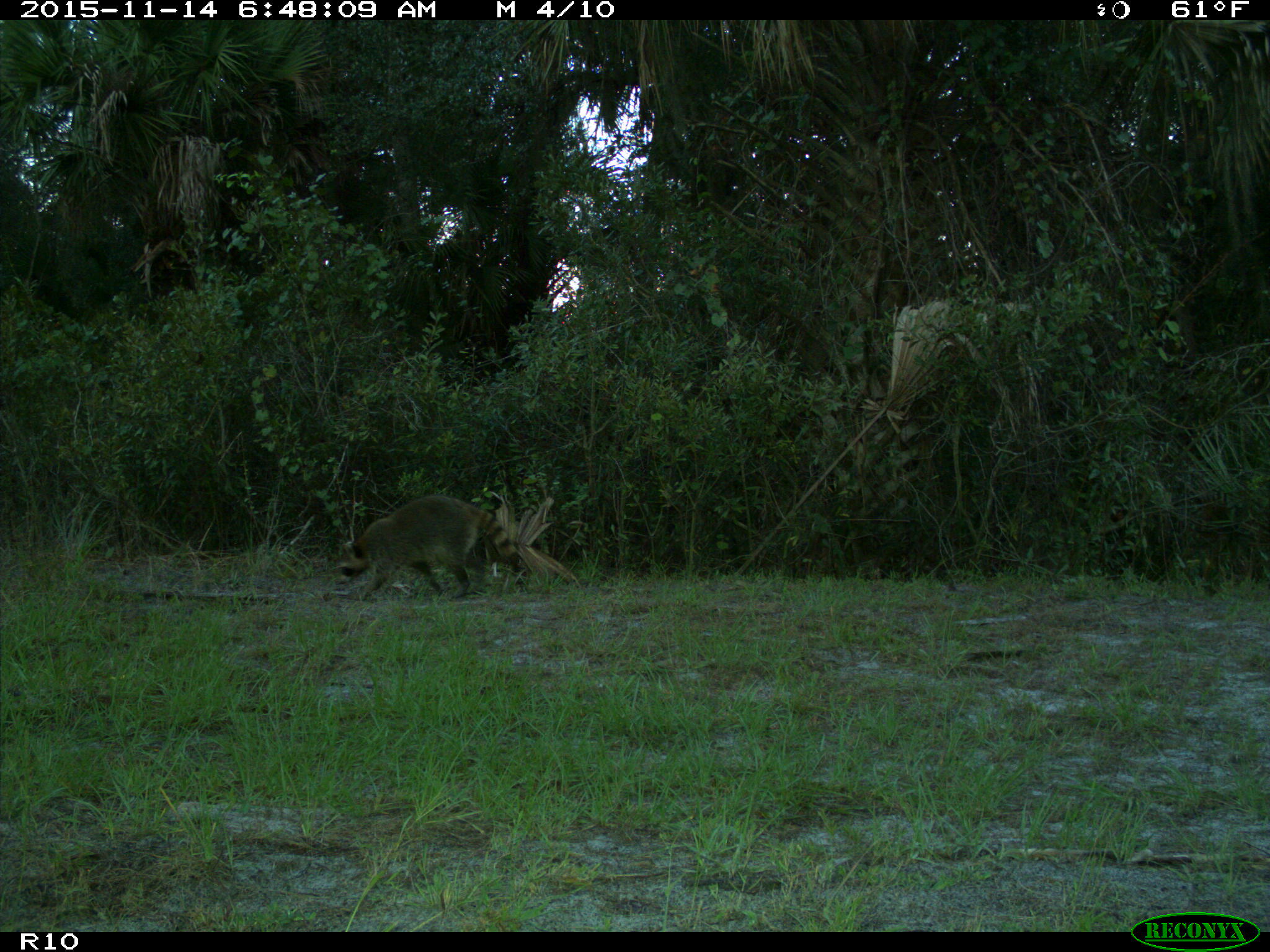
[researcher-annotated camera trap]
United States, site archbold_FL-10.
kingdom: Animalia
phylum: Chordata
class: Mammalia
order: Carnivora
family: Procyonidae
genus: Procyon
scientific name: Procyon lotor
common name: common raccoon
Procyon lotor (common raccoon).